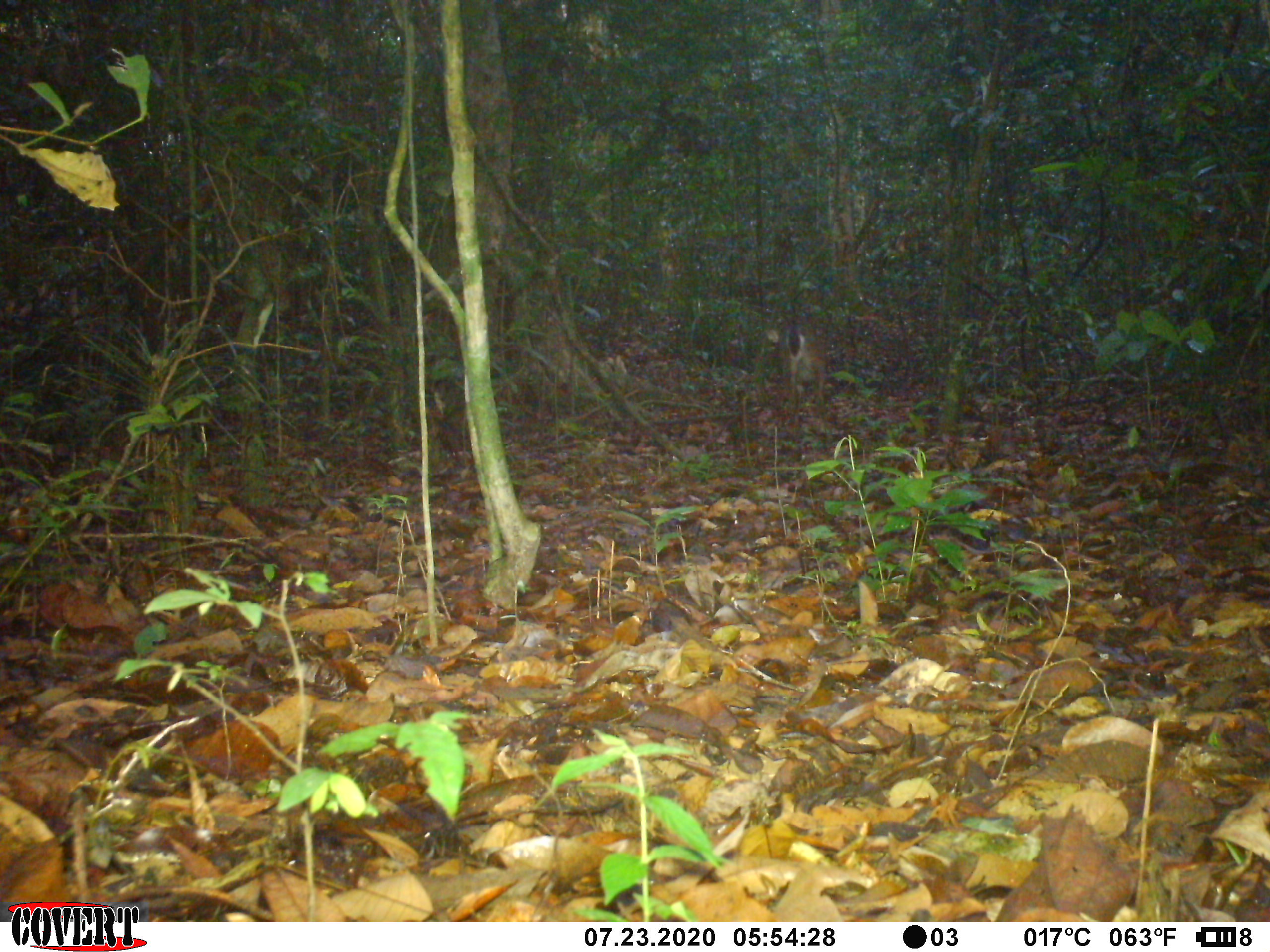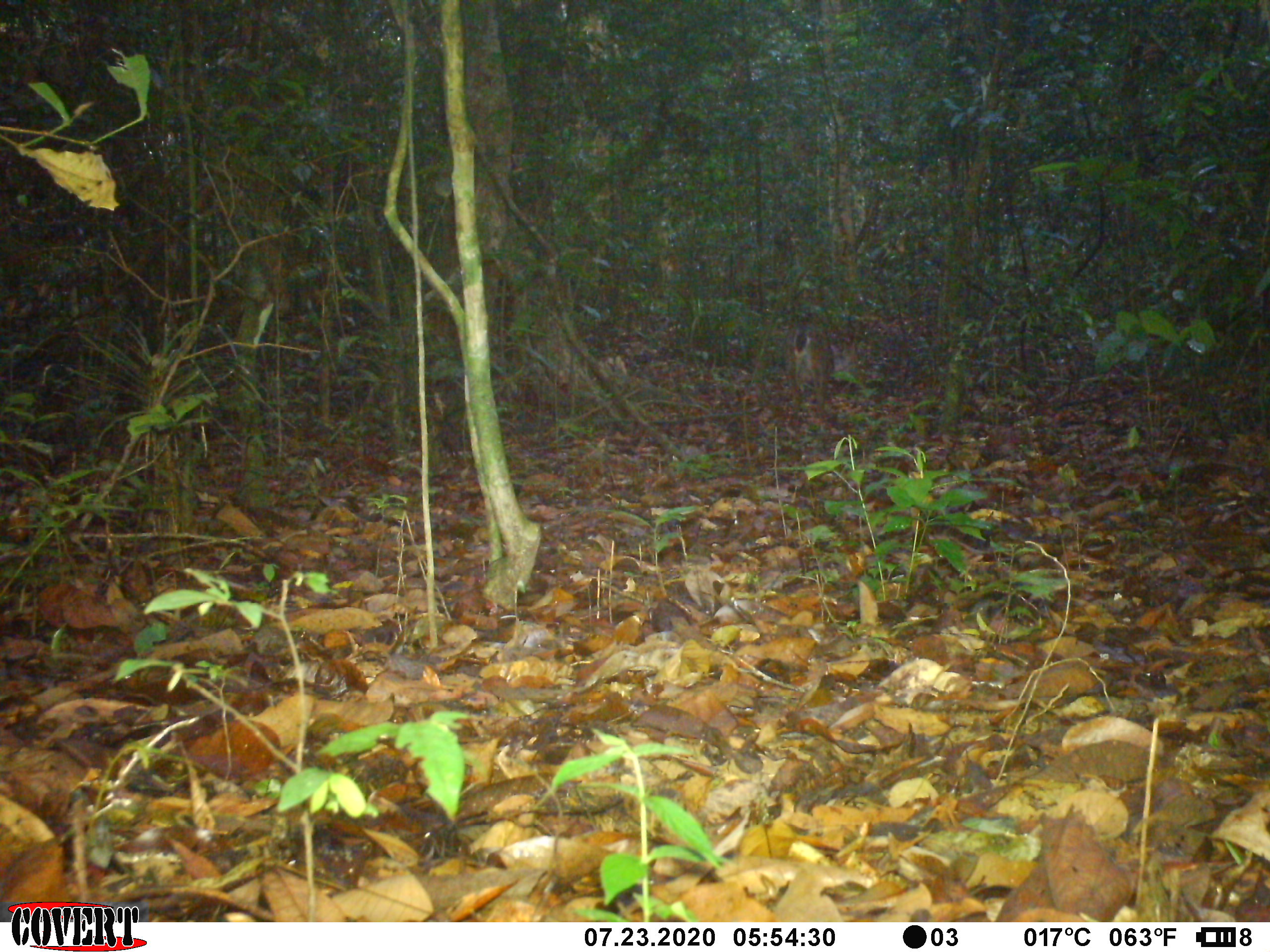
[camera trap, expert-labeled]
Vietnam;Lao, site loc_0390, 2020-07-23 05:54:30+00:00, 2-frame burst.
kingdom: Animalia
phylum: Chordata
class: Mammalia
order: Artiodactyla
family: Cervidae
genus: Muntiacus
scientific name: Muntiacus vuquangensis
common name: large-antlered muntjac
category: large antlered muntjac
Large antlered muntjac (large-antlered muntjac) (Muntiacus vuquangensis). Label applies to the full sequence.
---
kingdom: Animalia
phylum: Chordata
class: Mammalia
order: Carnivora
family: Mustelidae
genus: Martes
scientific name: Martes flavigula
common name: yellow-throated marten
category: yellow throated marten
Yellow throated marten (yellow-throated marten) (Martes flavigula). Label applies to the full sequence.